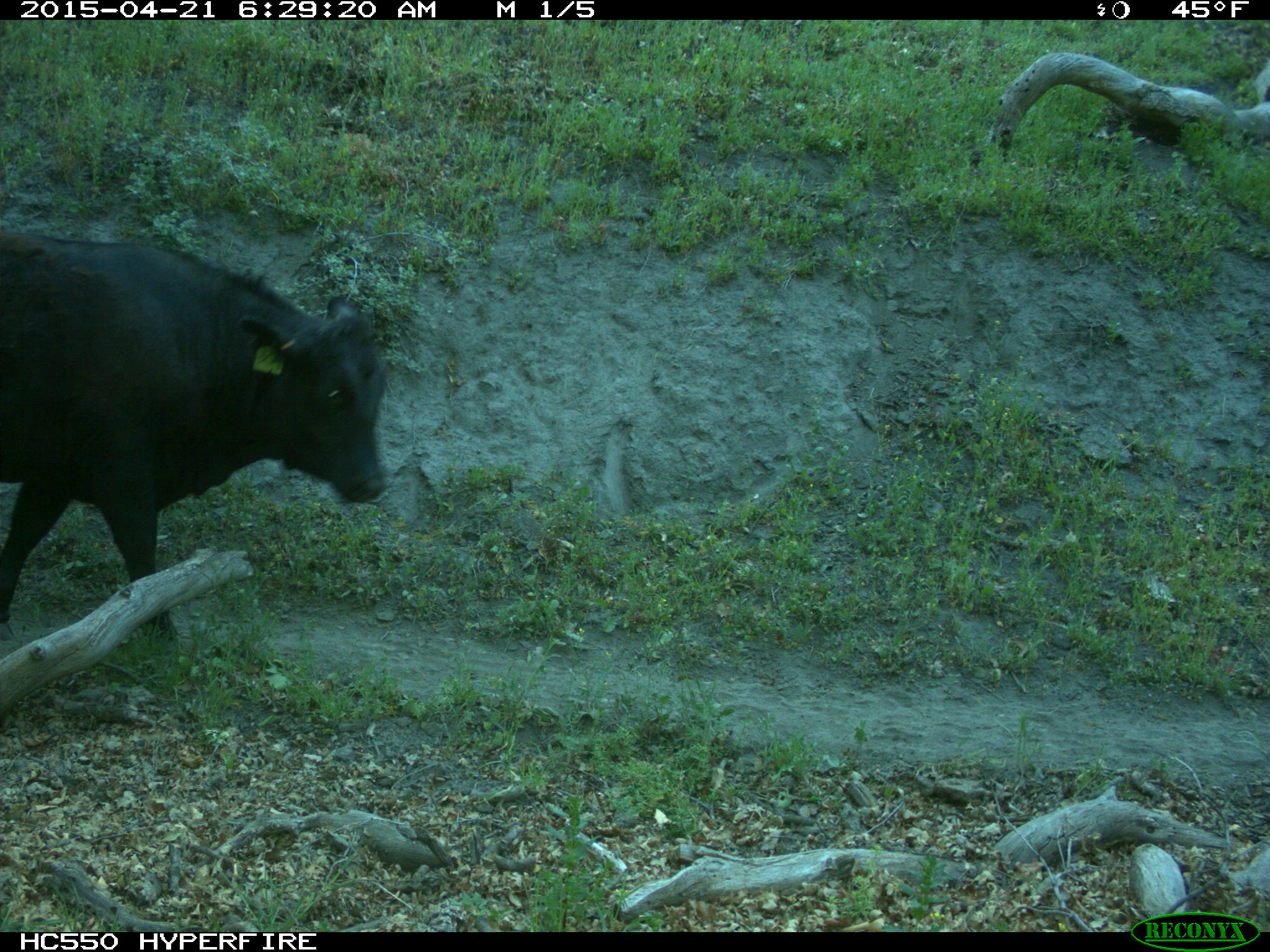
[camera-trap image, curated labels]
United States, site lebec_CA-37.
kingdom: Animalia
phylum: Chordata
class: Mammalia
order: Artiodactyla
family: Bovidae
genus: Bos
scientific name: Bos taurus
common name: domestic cow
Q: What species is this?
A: Bos taurus (domestic cow).